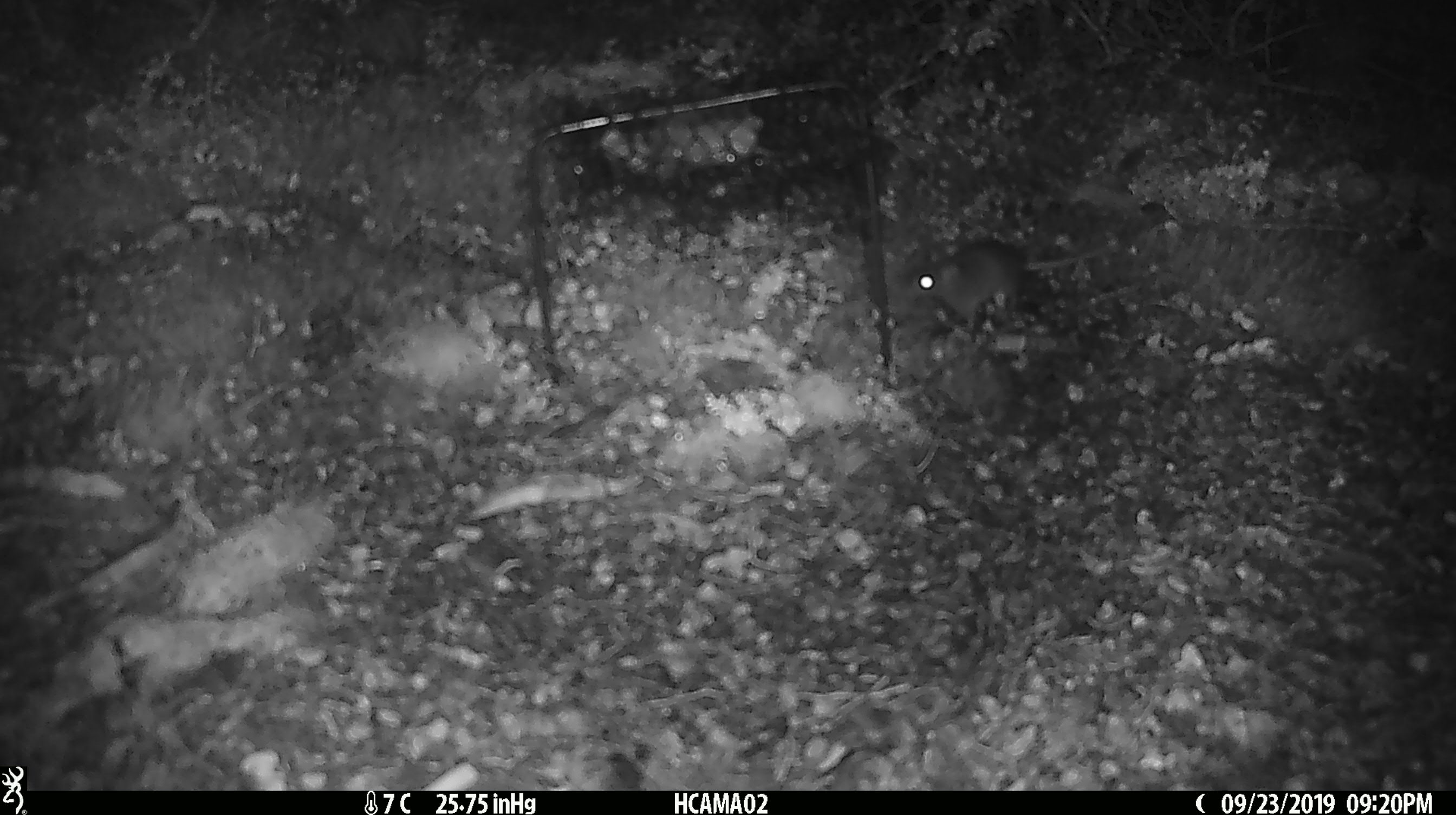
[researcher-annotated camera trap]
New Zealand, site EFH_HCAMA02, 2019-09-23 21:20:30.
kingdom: Animalia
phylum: Chordata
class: Mammalia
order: Rodentia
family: Muridae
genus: Mus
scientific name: Mus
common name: mouse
Mouse (Mus).